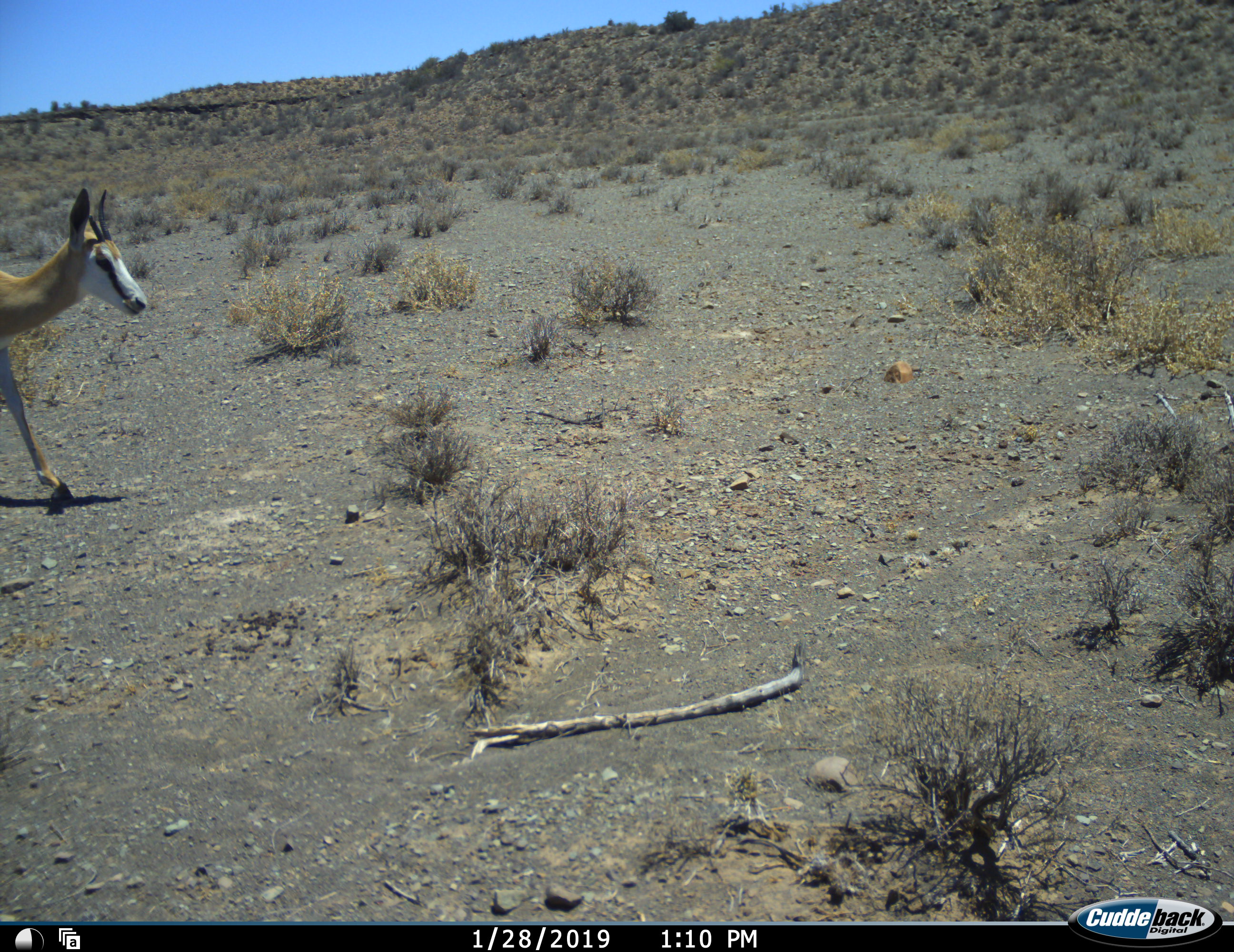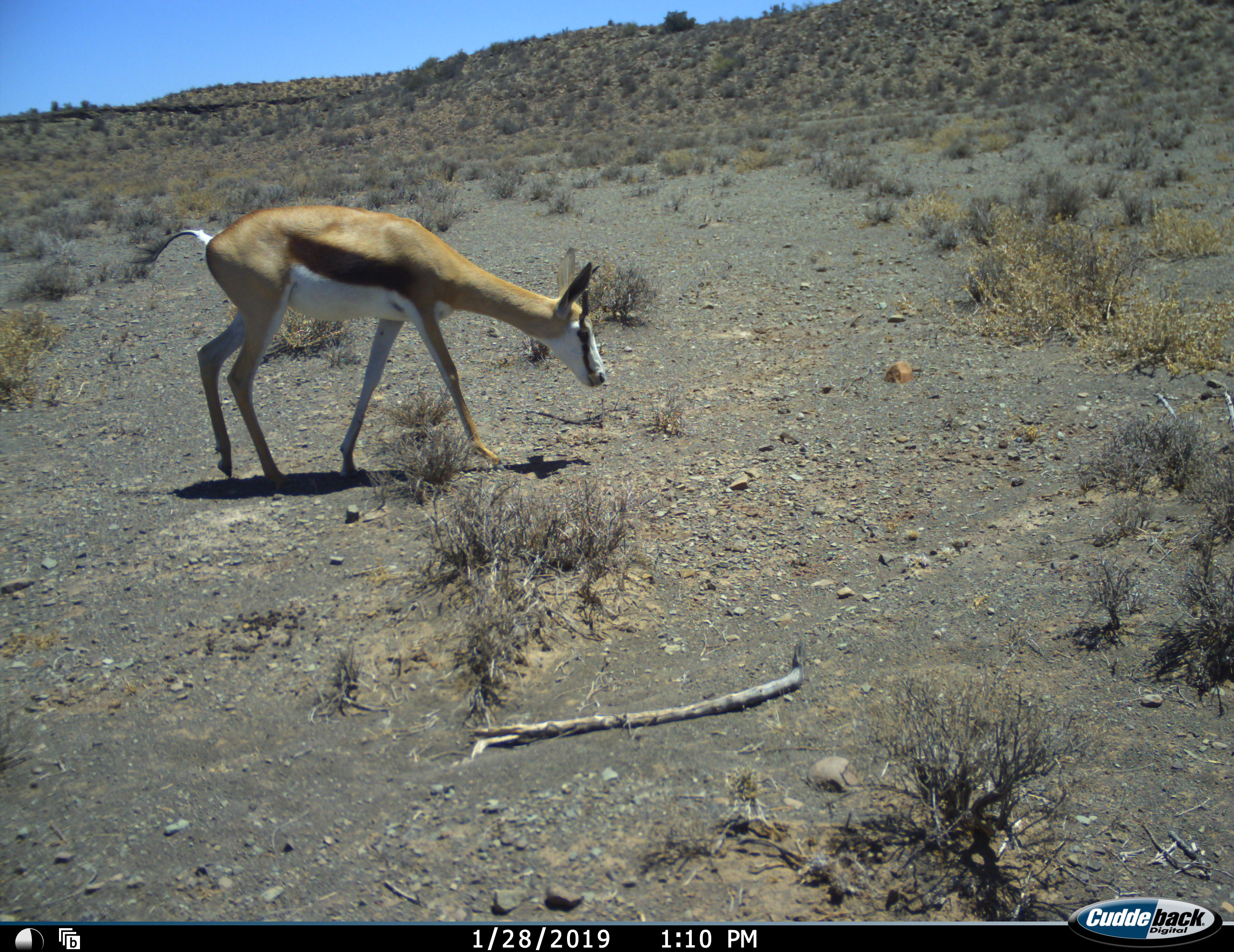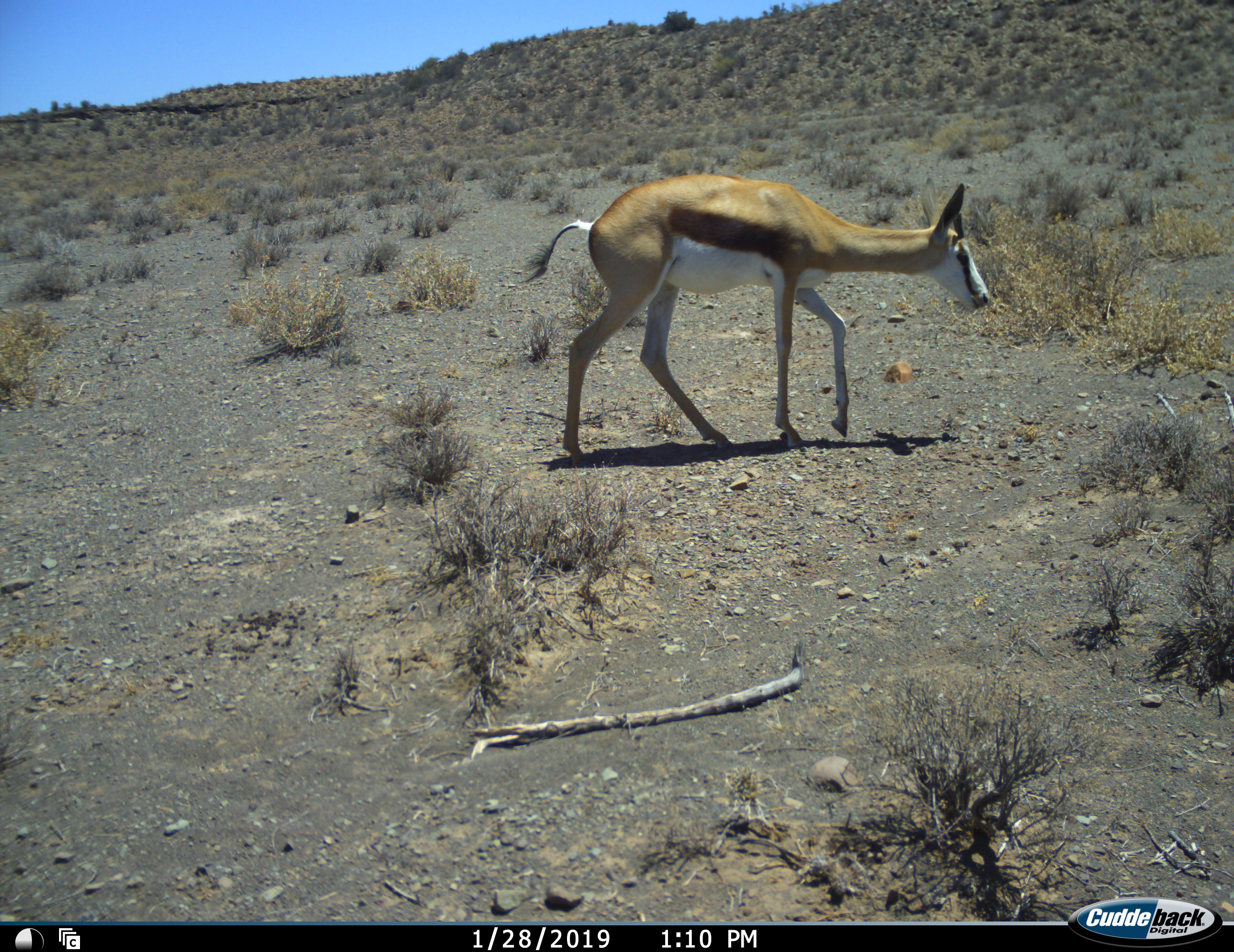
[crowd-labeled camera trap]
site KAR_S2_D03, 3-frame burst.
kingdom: Animalia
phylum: Chordata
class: Mammalia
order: Artiodactyla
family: Bovidae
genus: Antidorcas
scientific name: Antidorcas marsupialis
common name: springbok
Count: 1.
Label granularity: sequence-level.